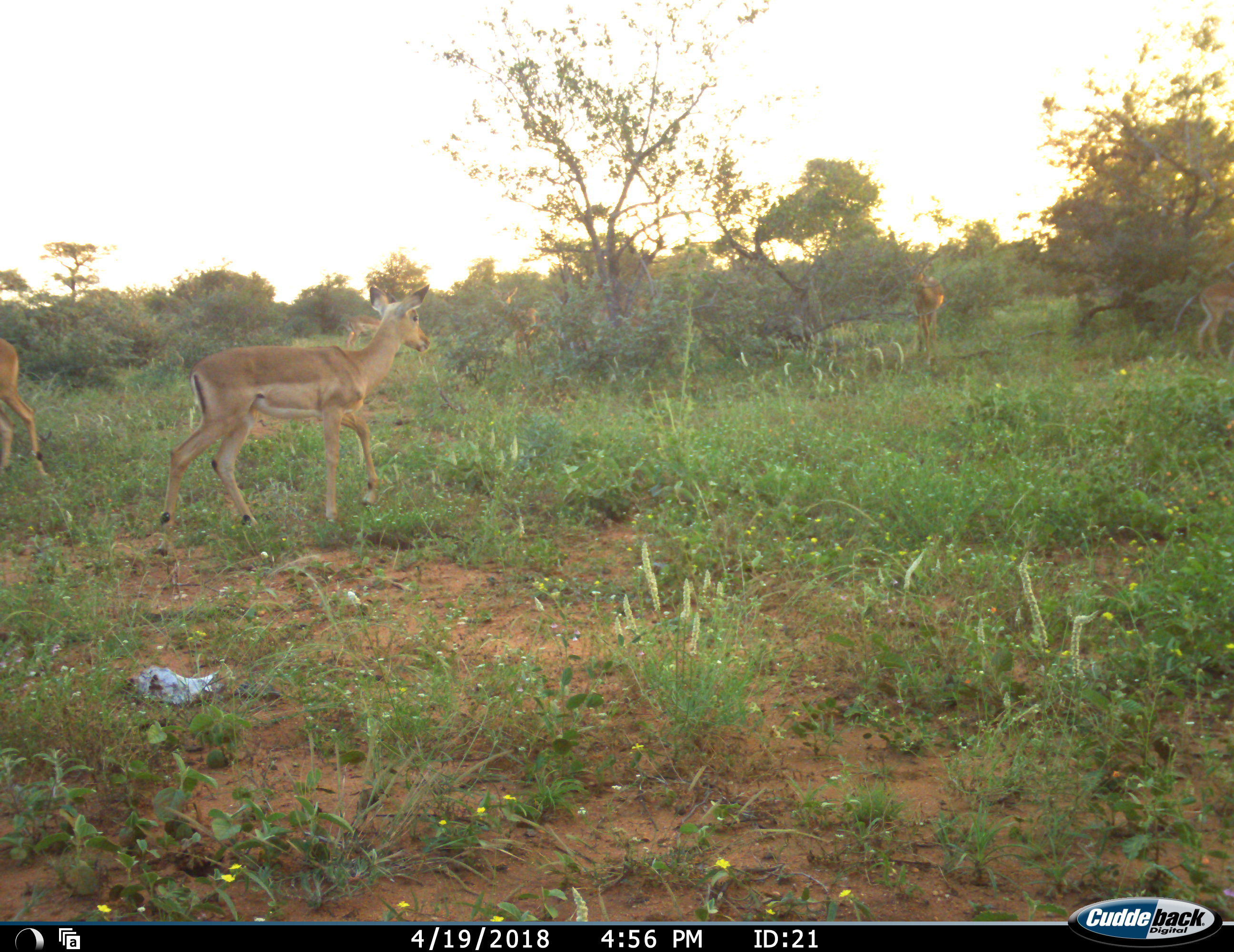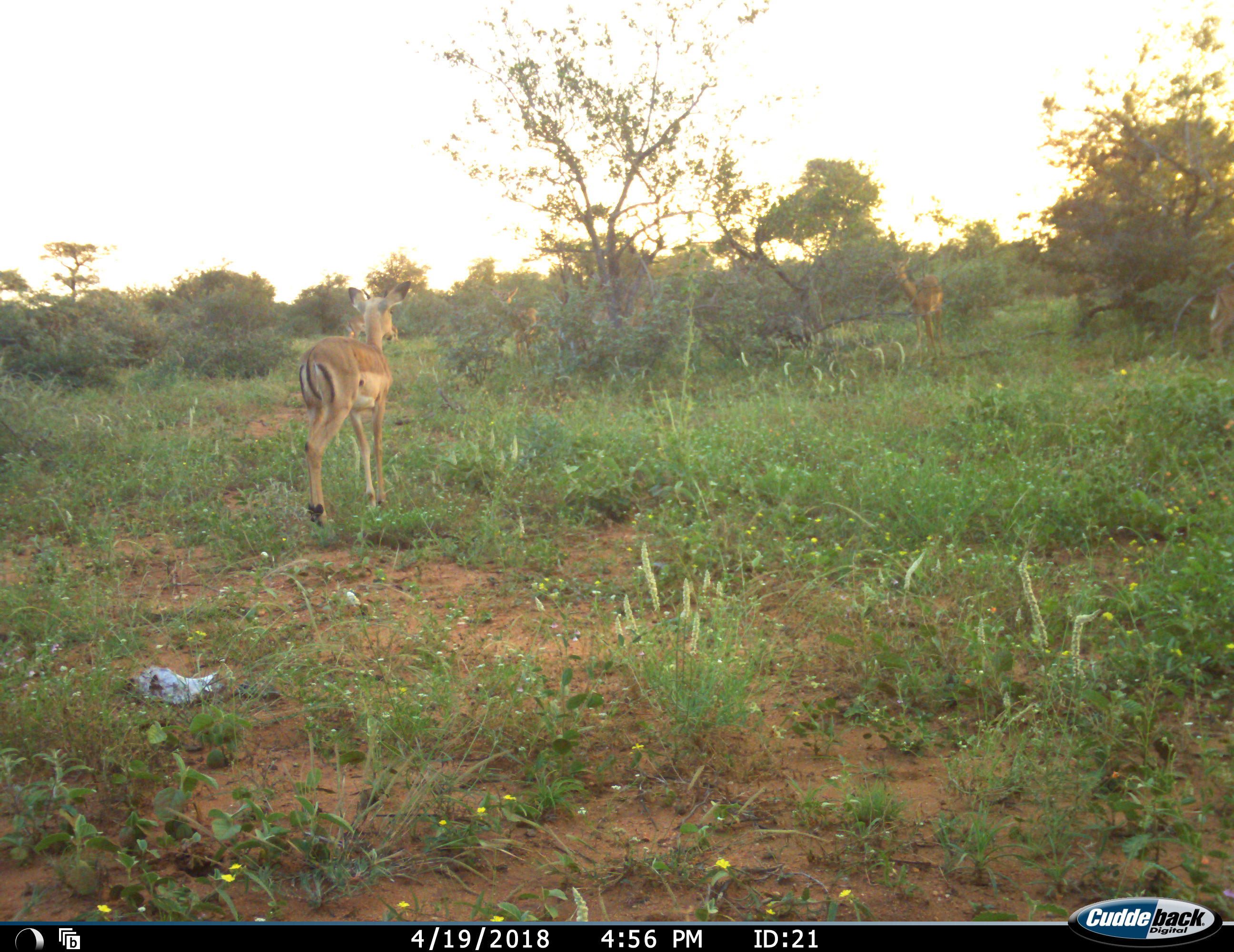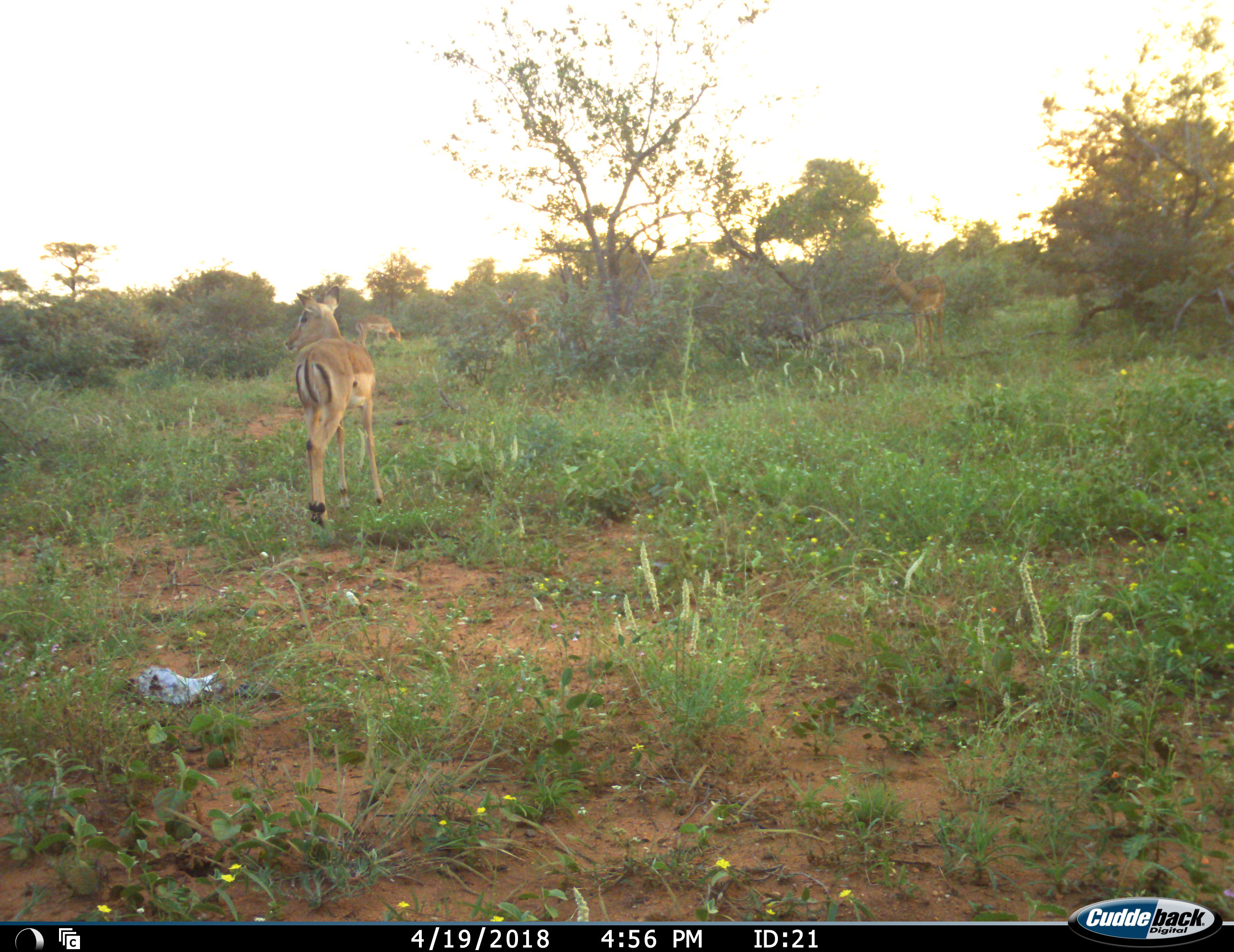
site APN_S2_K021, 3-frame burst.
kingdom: Animalia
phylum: Chordata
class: Mammalia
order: Artiodactyla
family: Bovidae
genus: Aepyceros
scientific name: Aepyceros melampus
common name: impala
Impala (Aepyceros melampus), count 6. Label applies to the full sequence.